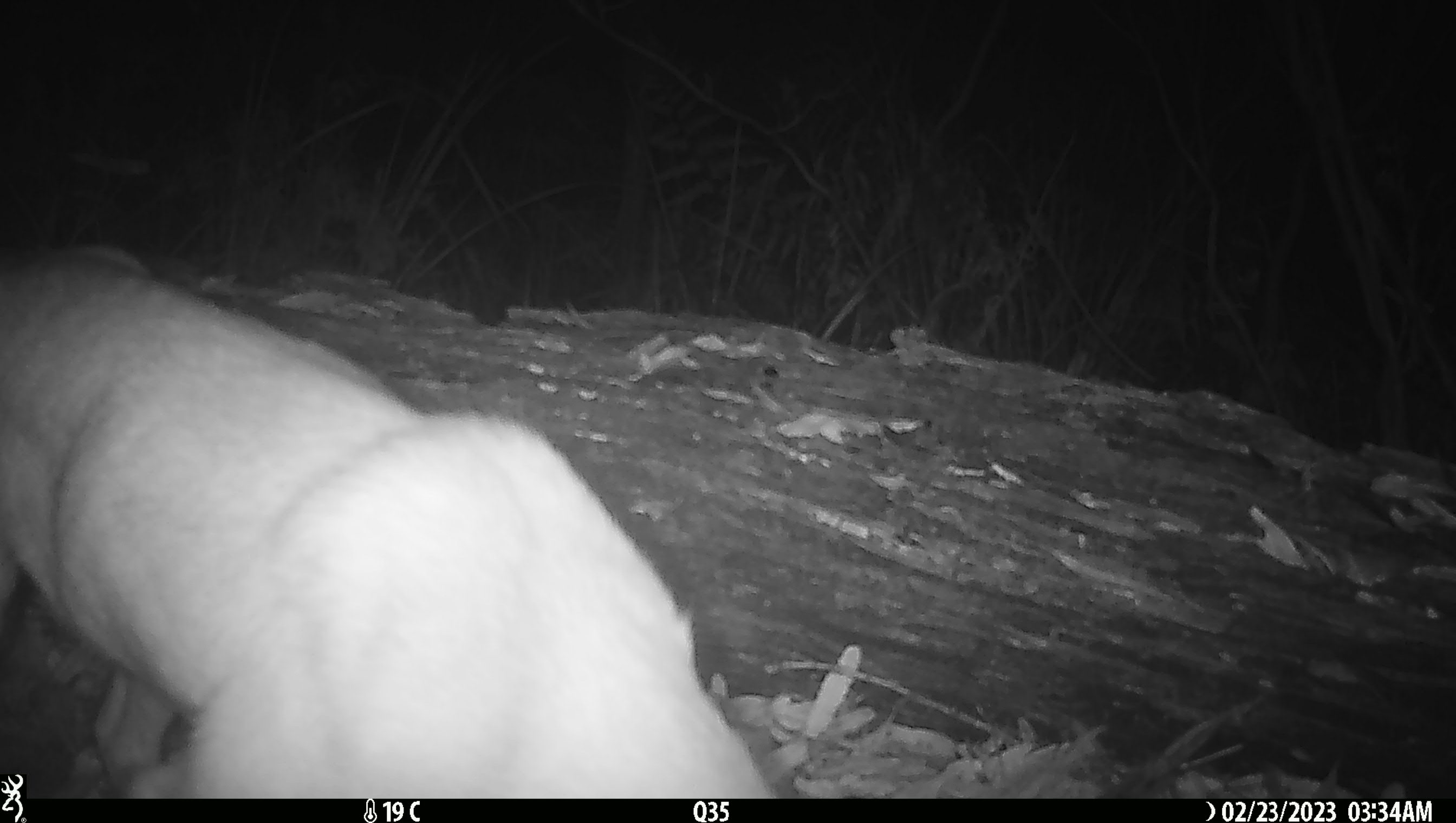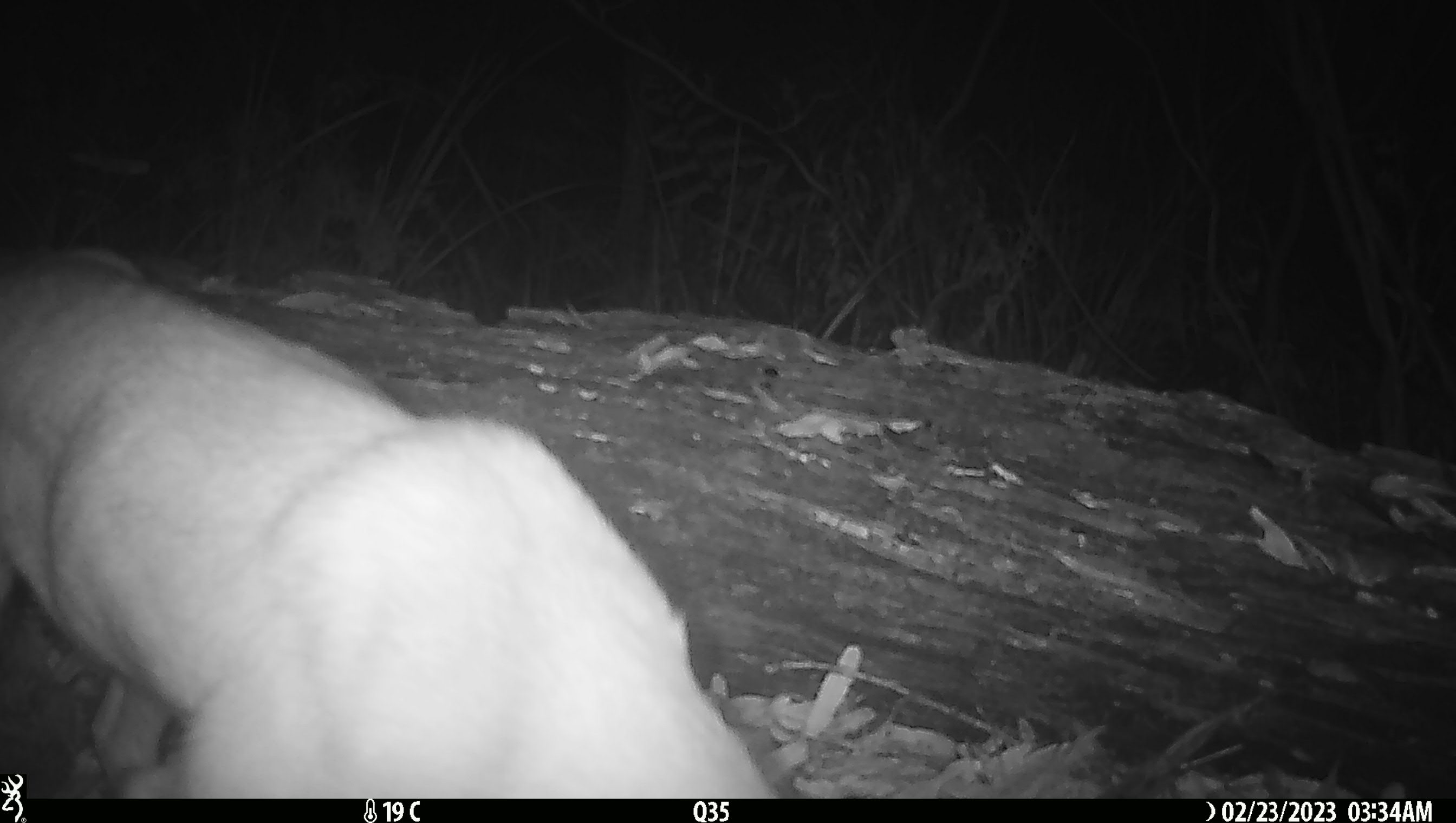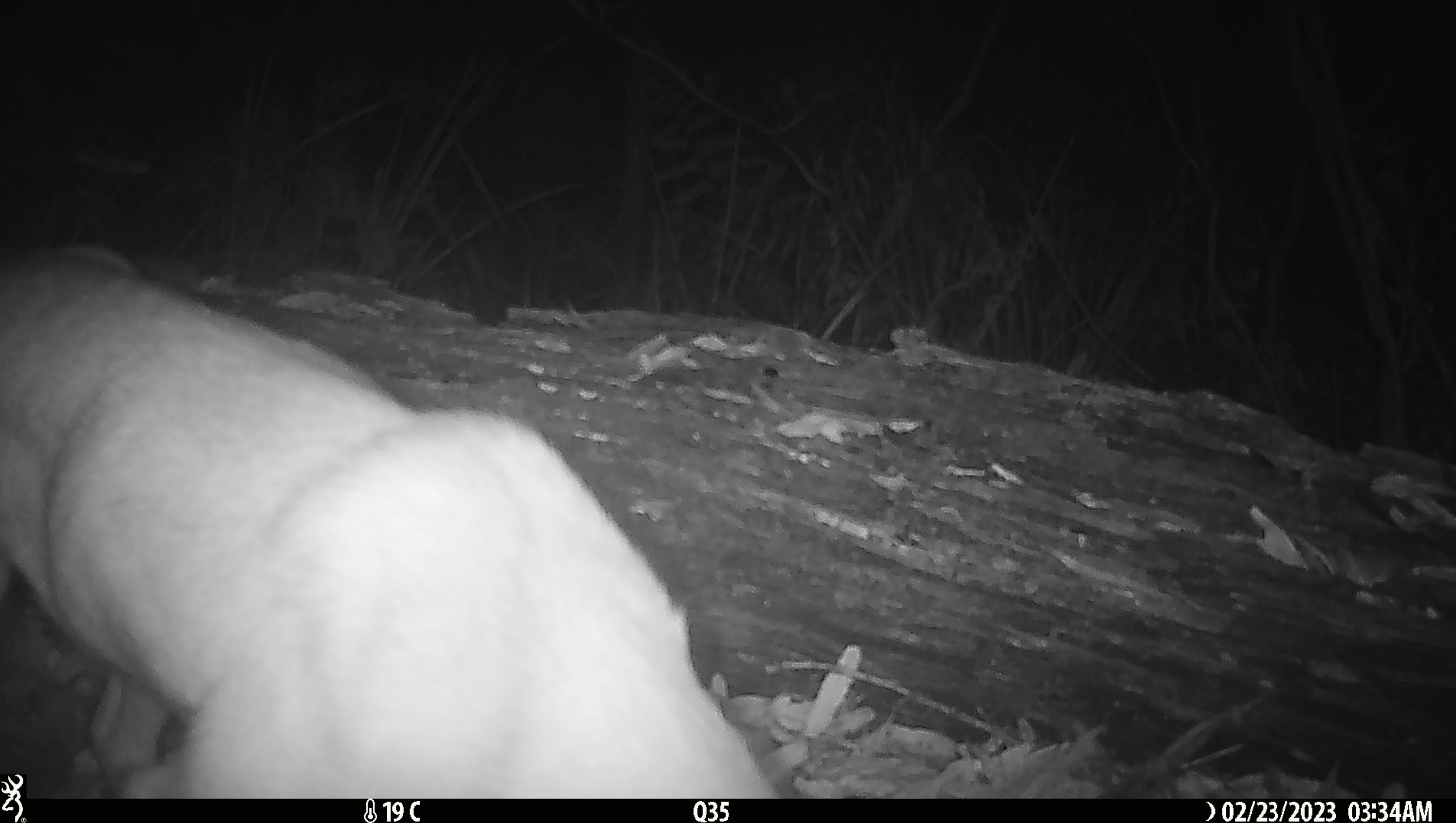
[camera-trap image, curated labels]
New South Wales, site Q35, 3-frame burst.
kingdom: Animalia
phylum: Chordata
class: Mammalia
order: Carnivora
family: Canidae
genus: Canis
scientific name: Canis familiaris dingo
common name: dingo